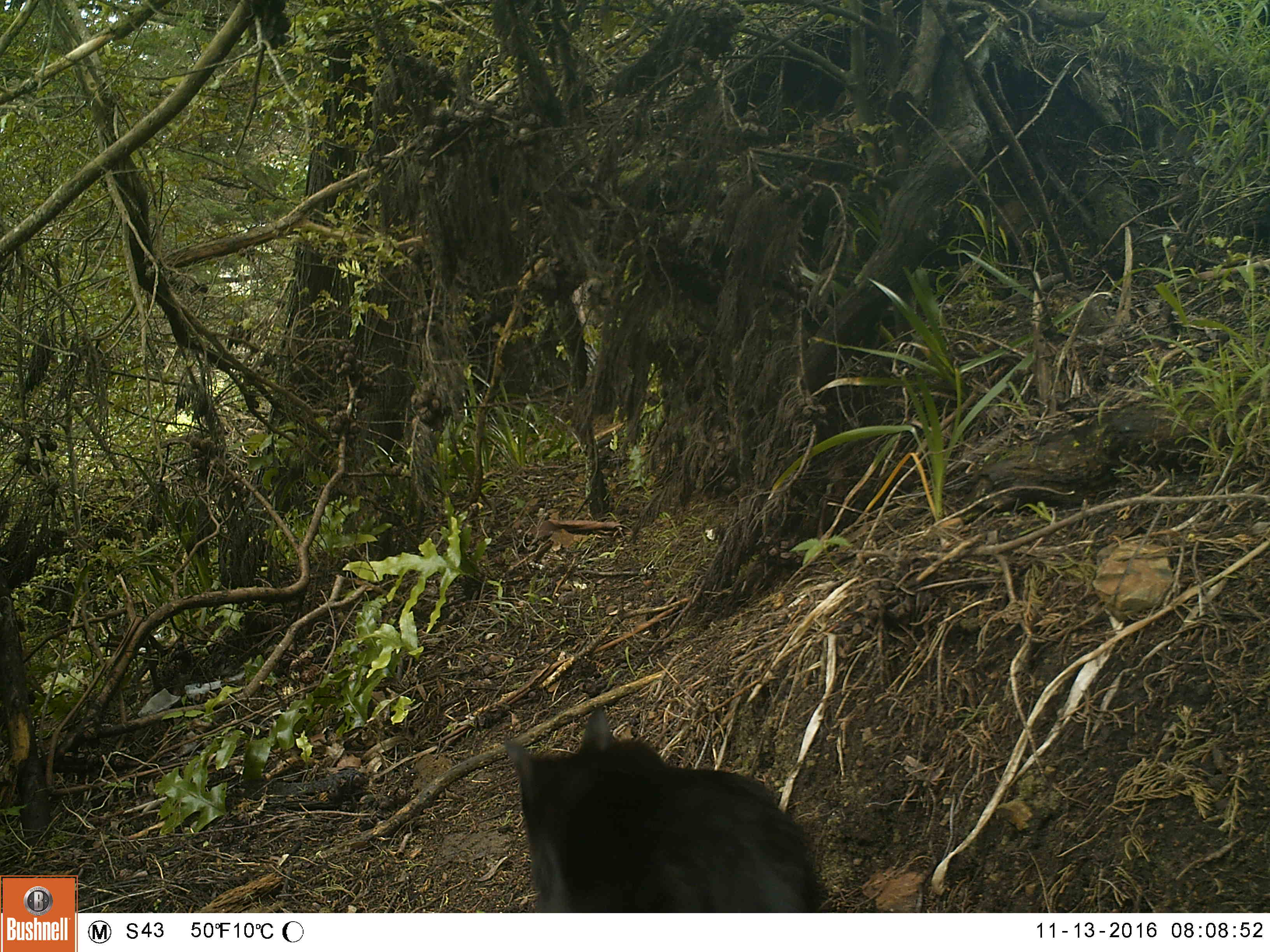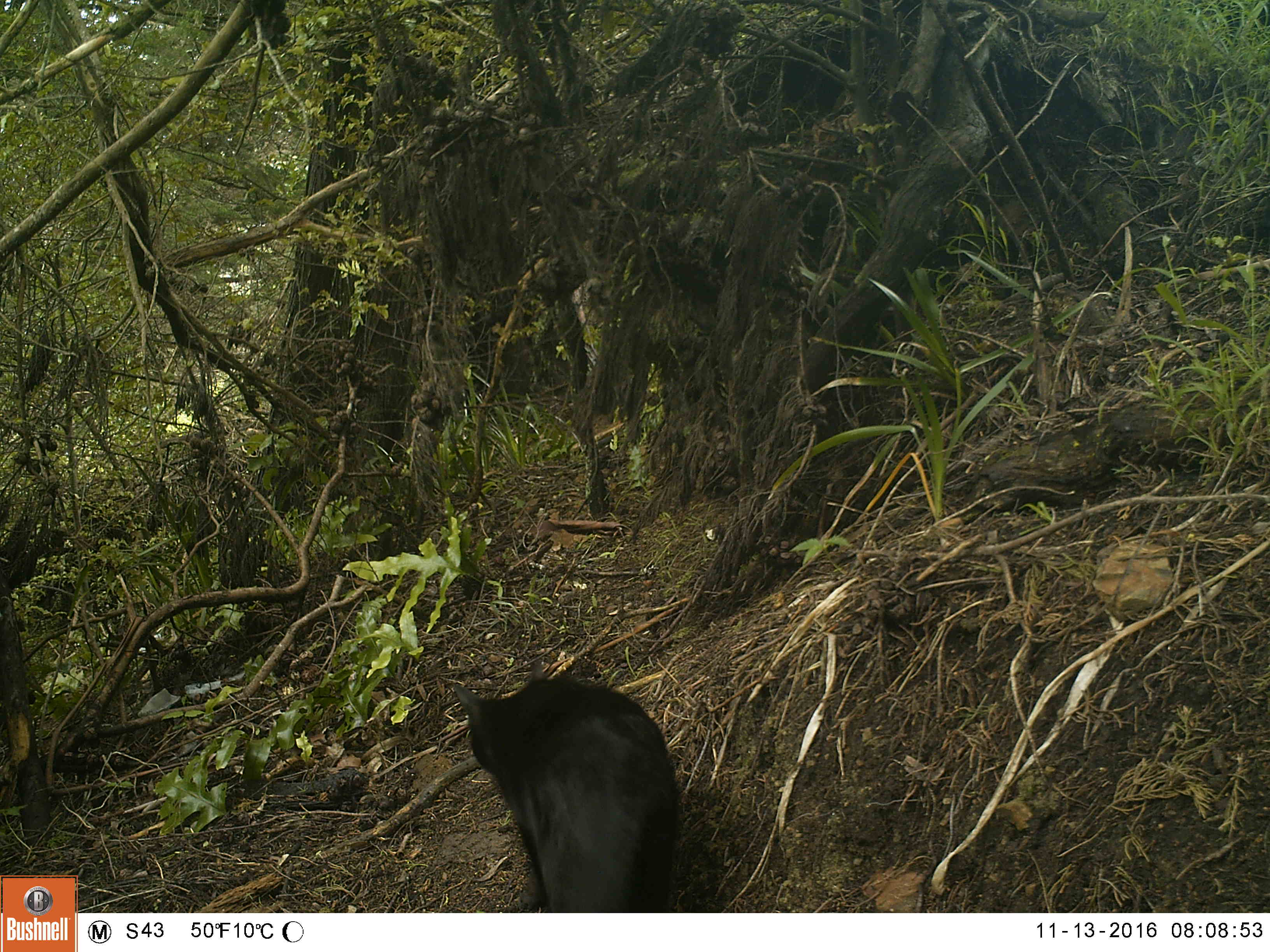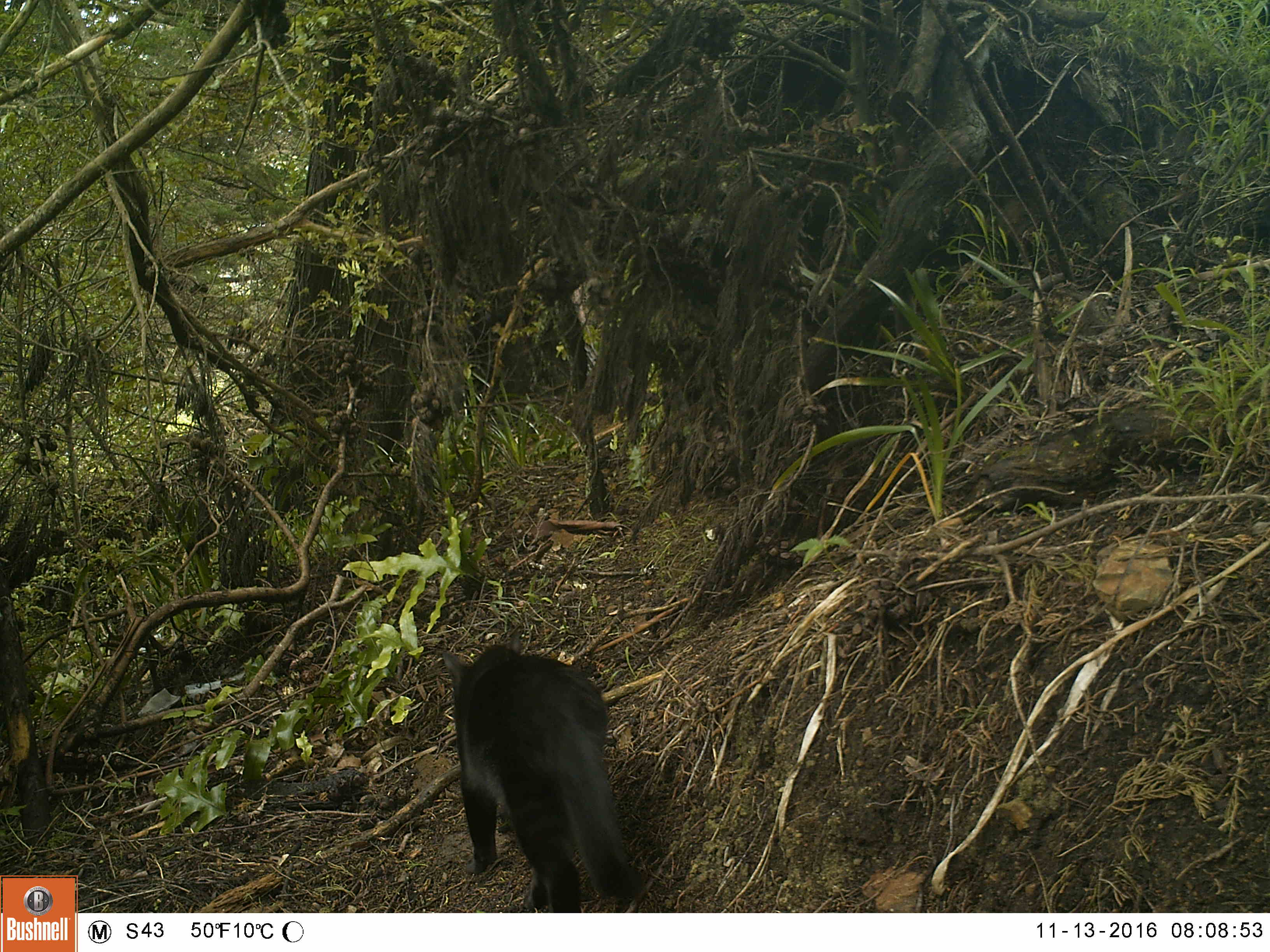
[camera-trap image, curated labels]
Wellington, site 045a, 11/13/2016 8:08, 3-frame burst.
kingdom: Animalia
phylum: Chordata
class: Mammalia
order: Carnivora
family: Felidae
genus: Felis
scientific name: Felis catus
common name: cat